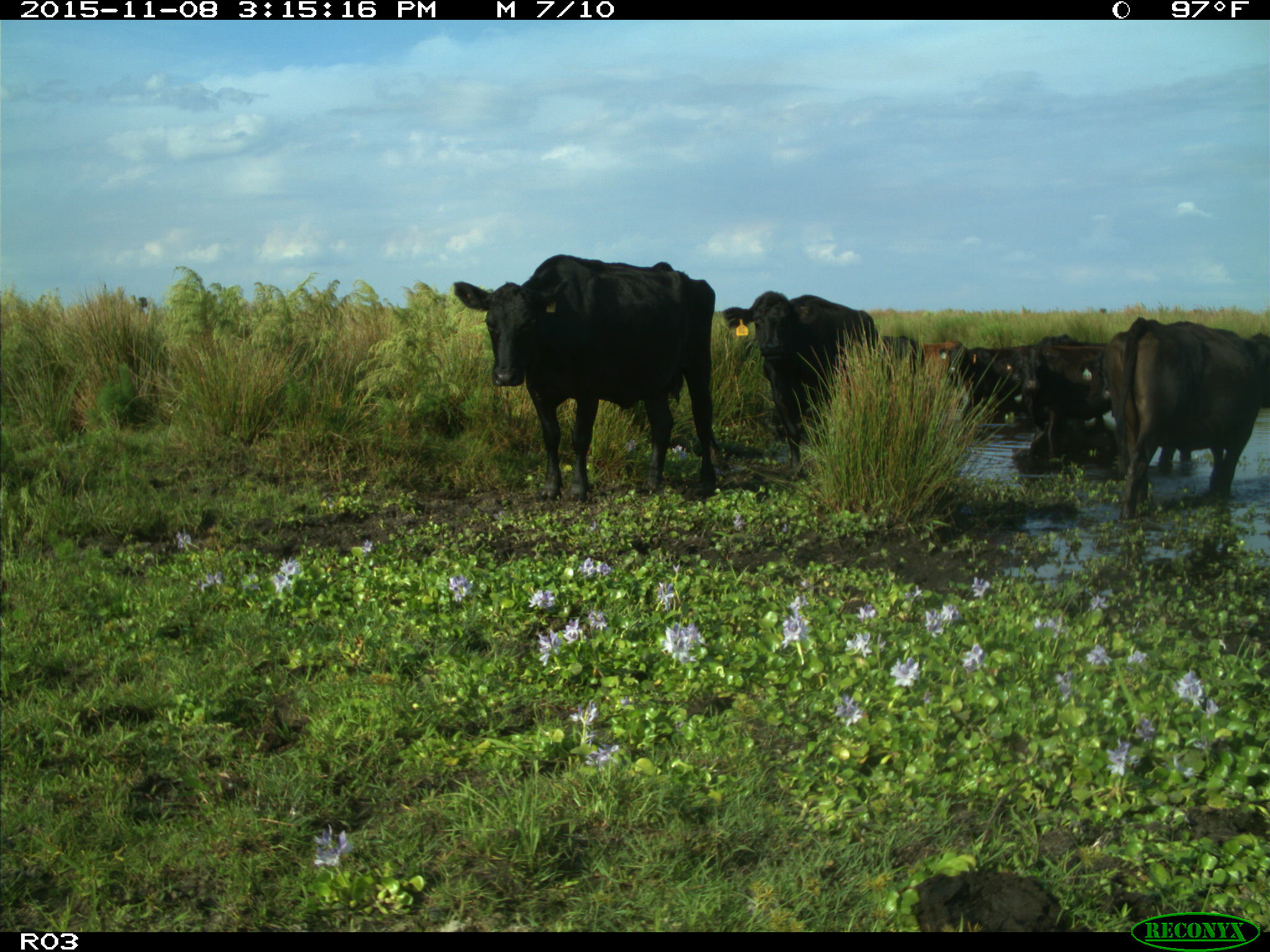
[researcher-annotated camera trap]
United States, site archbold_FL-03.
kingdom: Animalia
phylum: Chordata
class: Mammalia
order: Artiodactyla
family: Bovidae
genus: Bos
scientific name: Bos taurus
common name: domestic cow